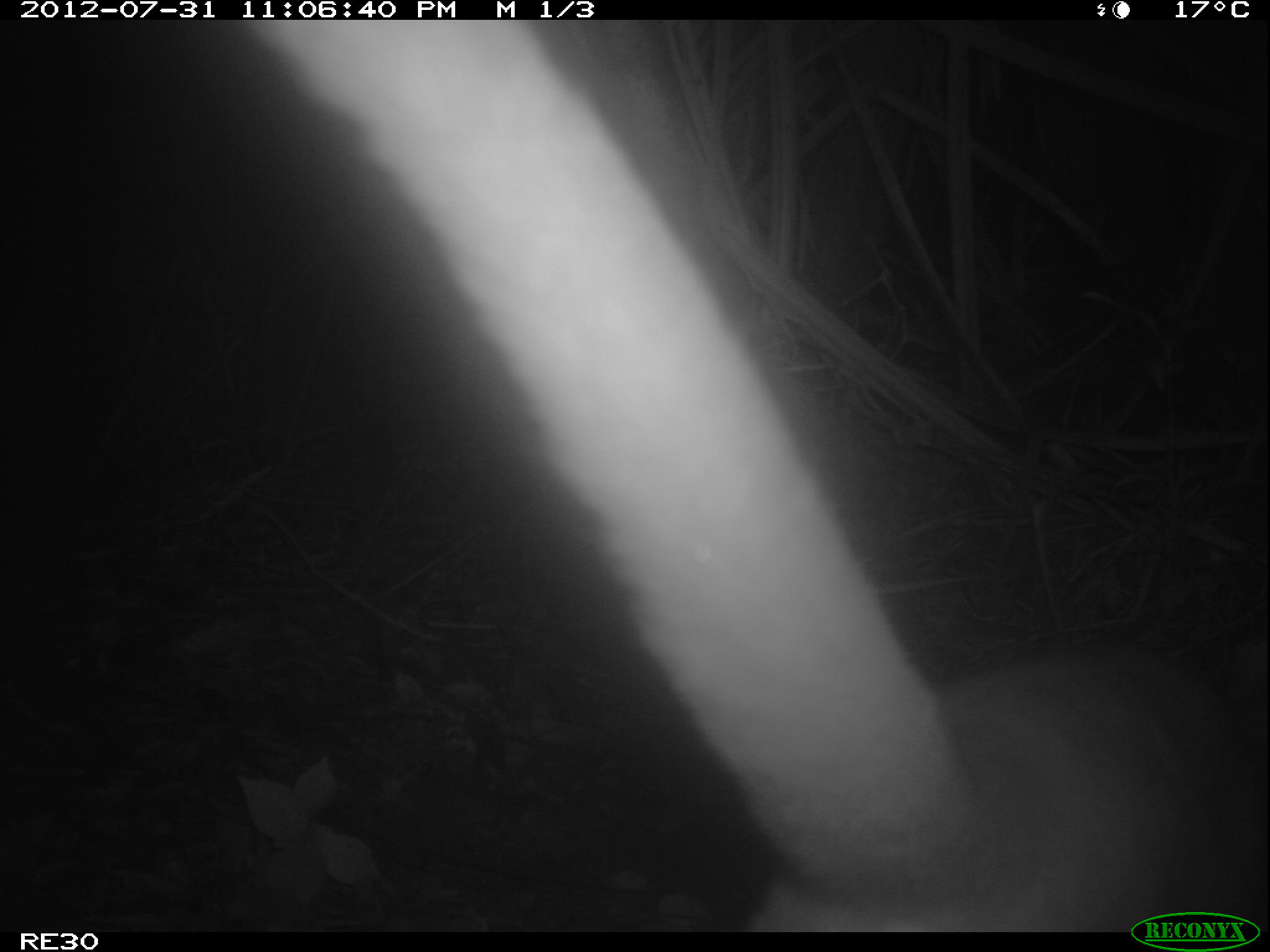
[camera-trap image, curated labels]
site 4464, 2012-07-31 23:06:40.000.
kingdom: Animalia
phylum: Chordata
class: Mammalia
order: Carnivora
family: Eupleridae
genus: Cryptoprocta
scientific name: Cryptoprocta ferox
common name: fossa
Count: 1.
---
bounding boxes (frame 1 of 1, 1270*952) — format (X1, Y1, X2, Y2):
cryptoprocta ferox: (241, 19, 1270, 932)